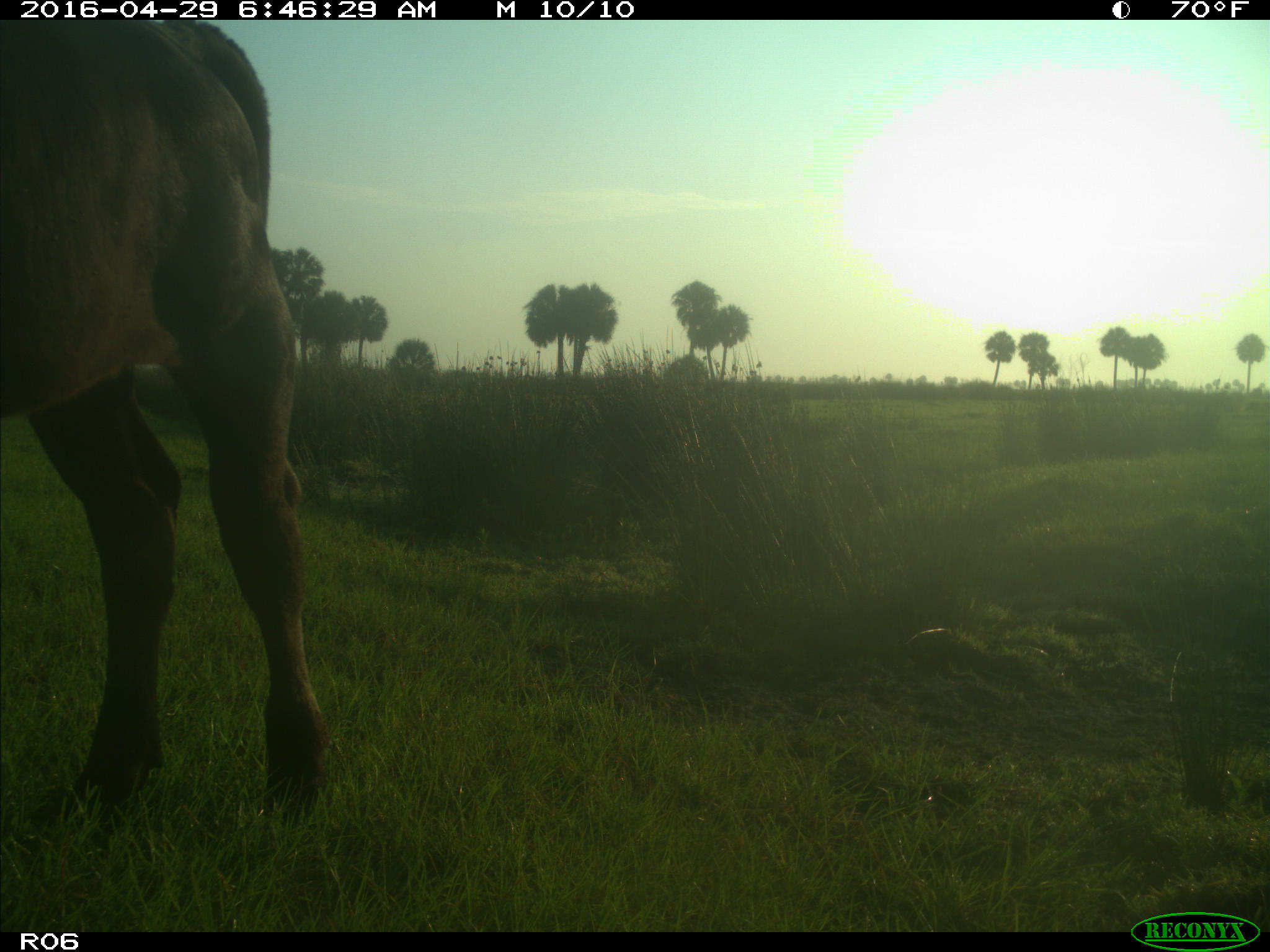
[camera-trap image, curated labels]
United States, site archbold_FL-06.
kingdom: Animalia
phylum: Chordata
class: Mammalia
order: Artiodactyla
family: Bovidae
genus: Bos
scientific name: Bos taurus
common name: domestic cow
Bos taurus (domestic cow).